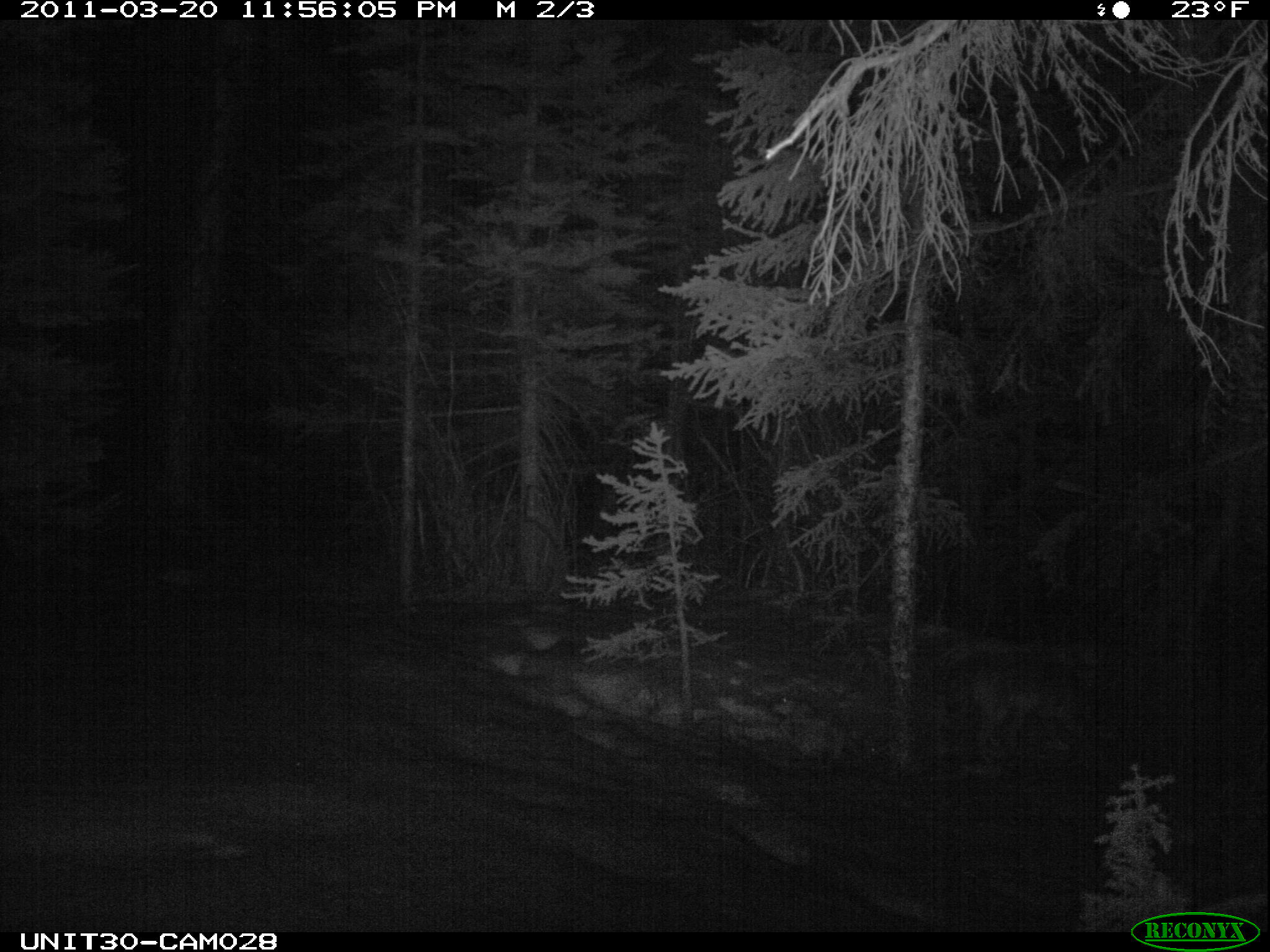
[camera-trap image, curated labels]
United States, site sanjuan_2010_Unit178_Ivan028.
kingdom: Animalia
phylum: Chordata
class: Mammalia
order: Carnivora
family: Canidae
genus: Canis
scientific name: Canis latrans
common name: coyote